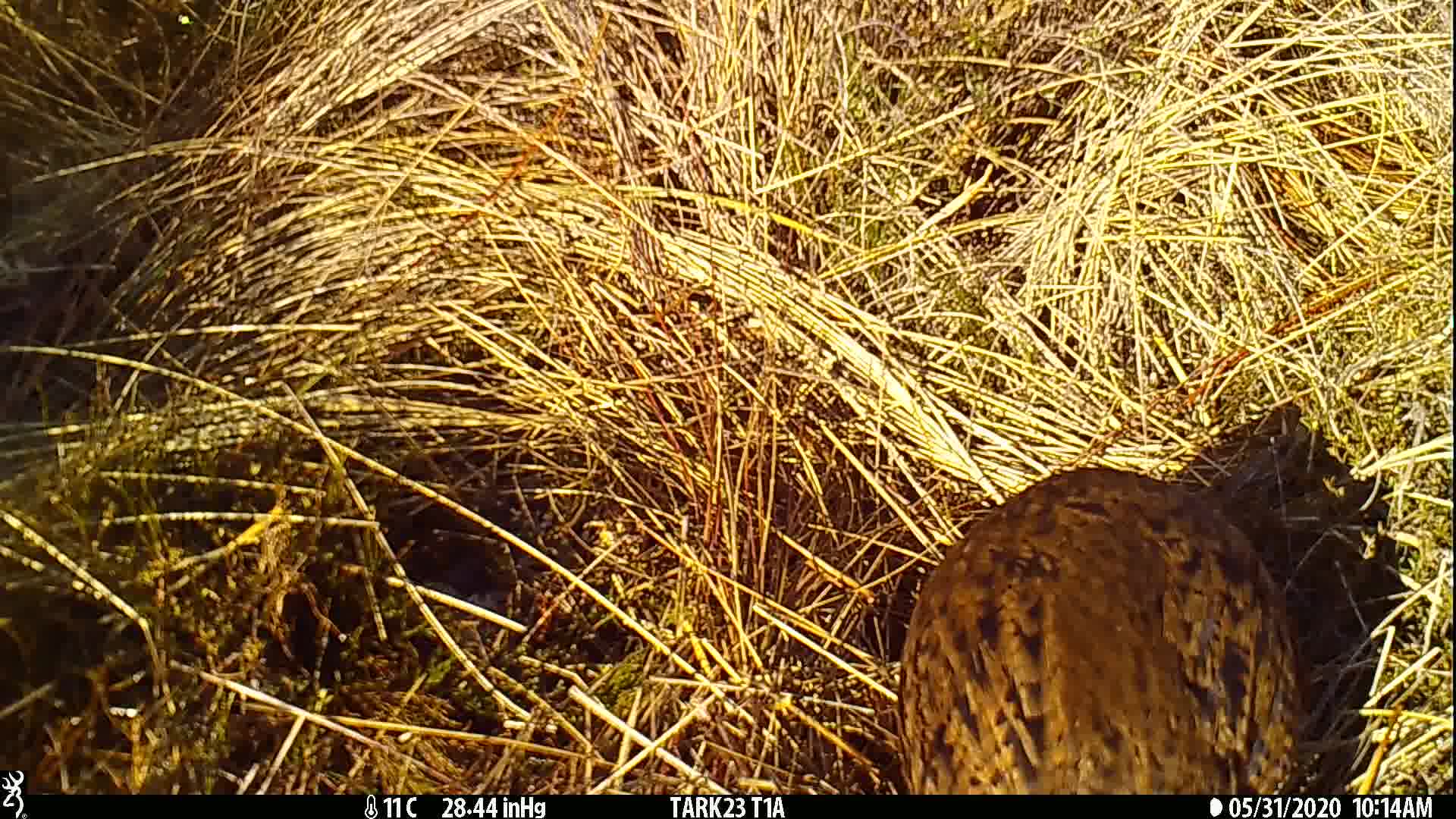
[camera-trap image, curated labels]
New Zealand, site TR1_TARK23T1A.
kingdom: Animalia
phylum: Chordata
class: Aves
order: Gruiformes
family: Rallidae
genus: Gallirallus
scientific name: Gallirallus australis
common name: weka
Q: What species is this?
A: Weka (Gallirallus australis).